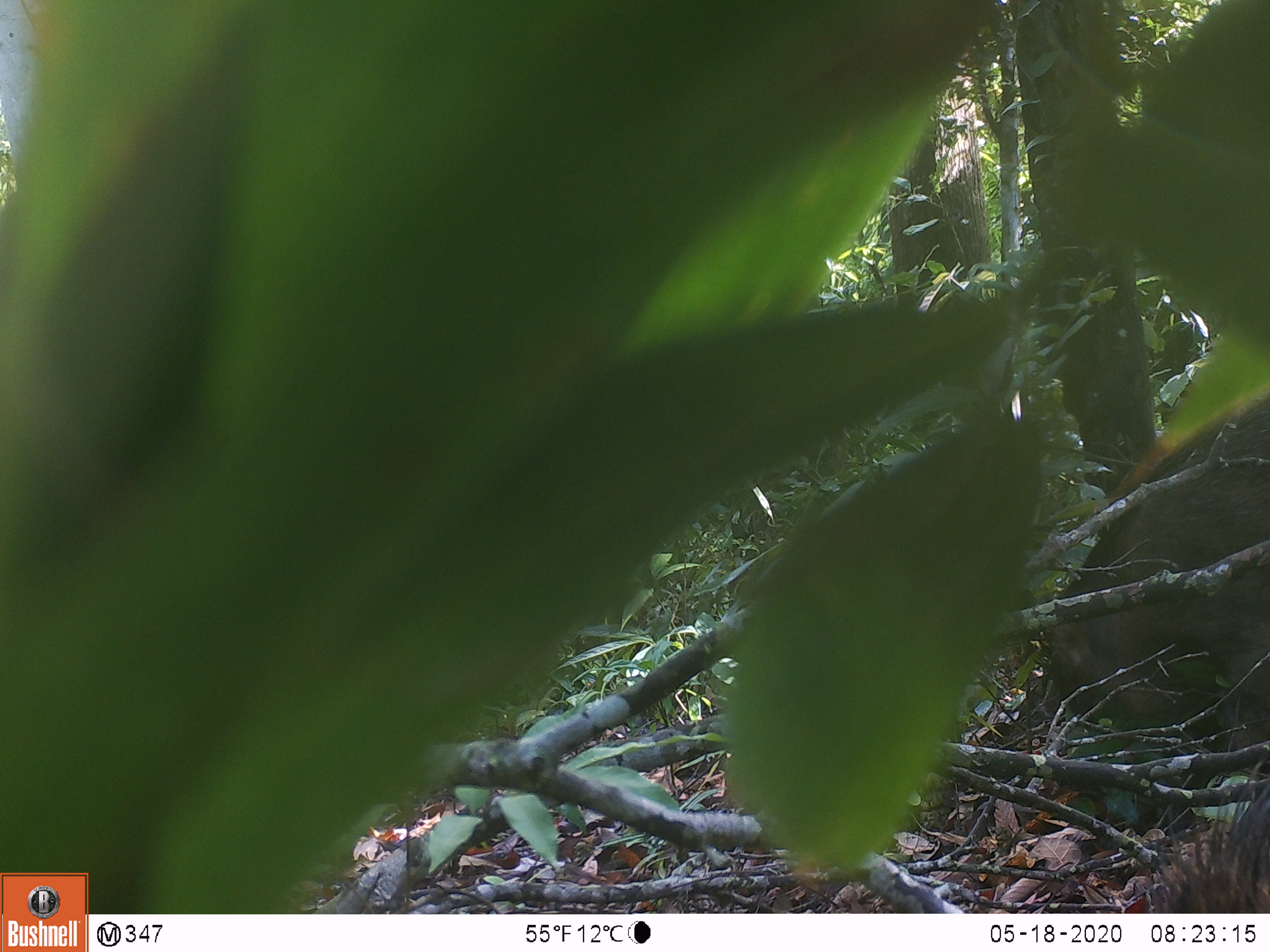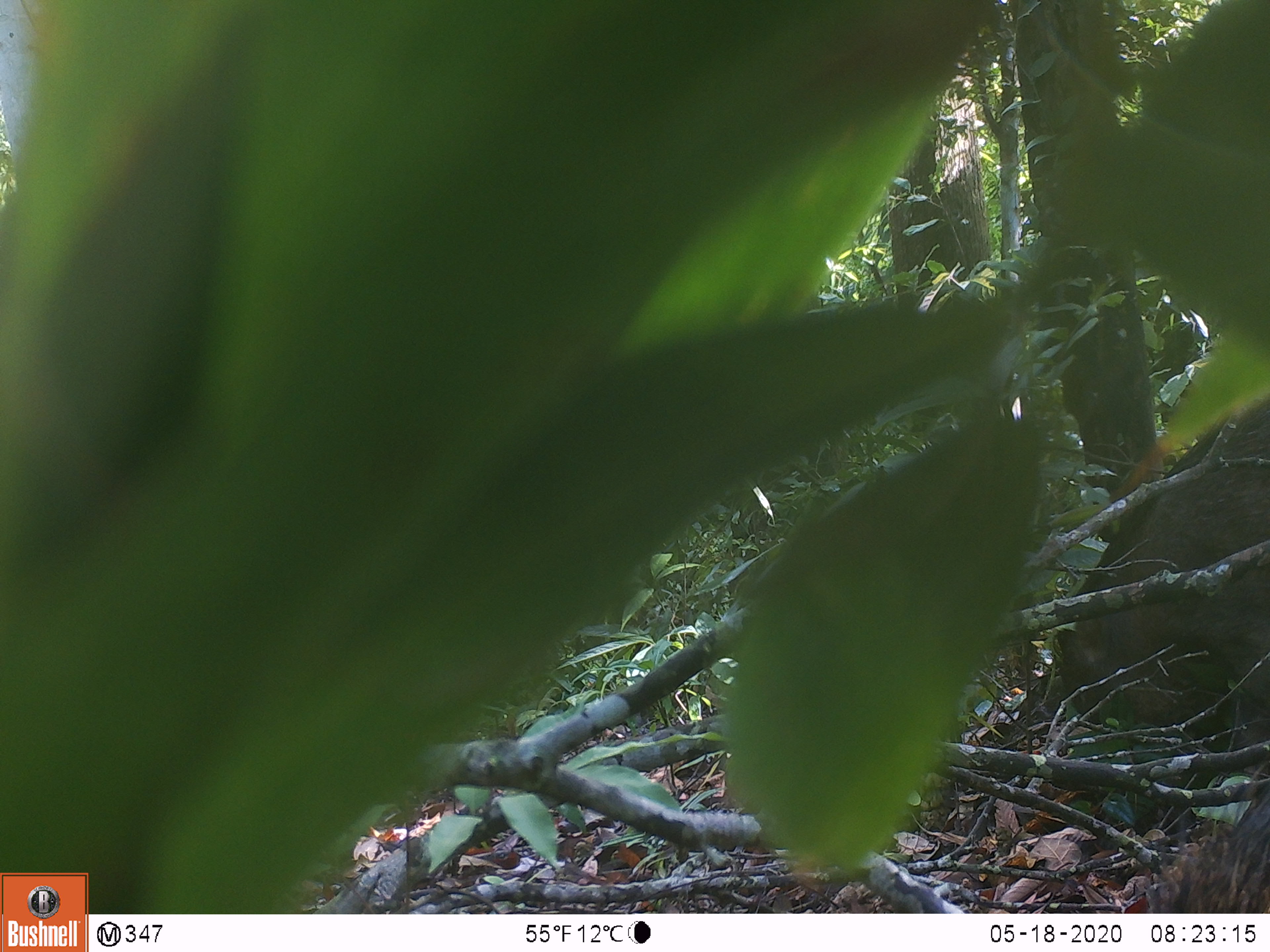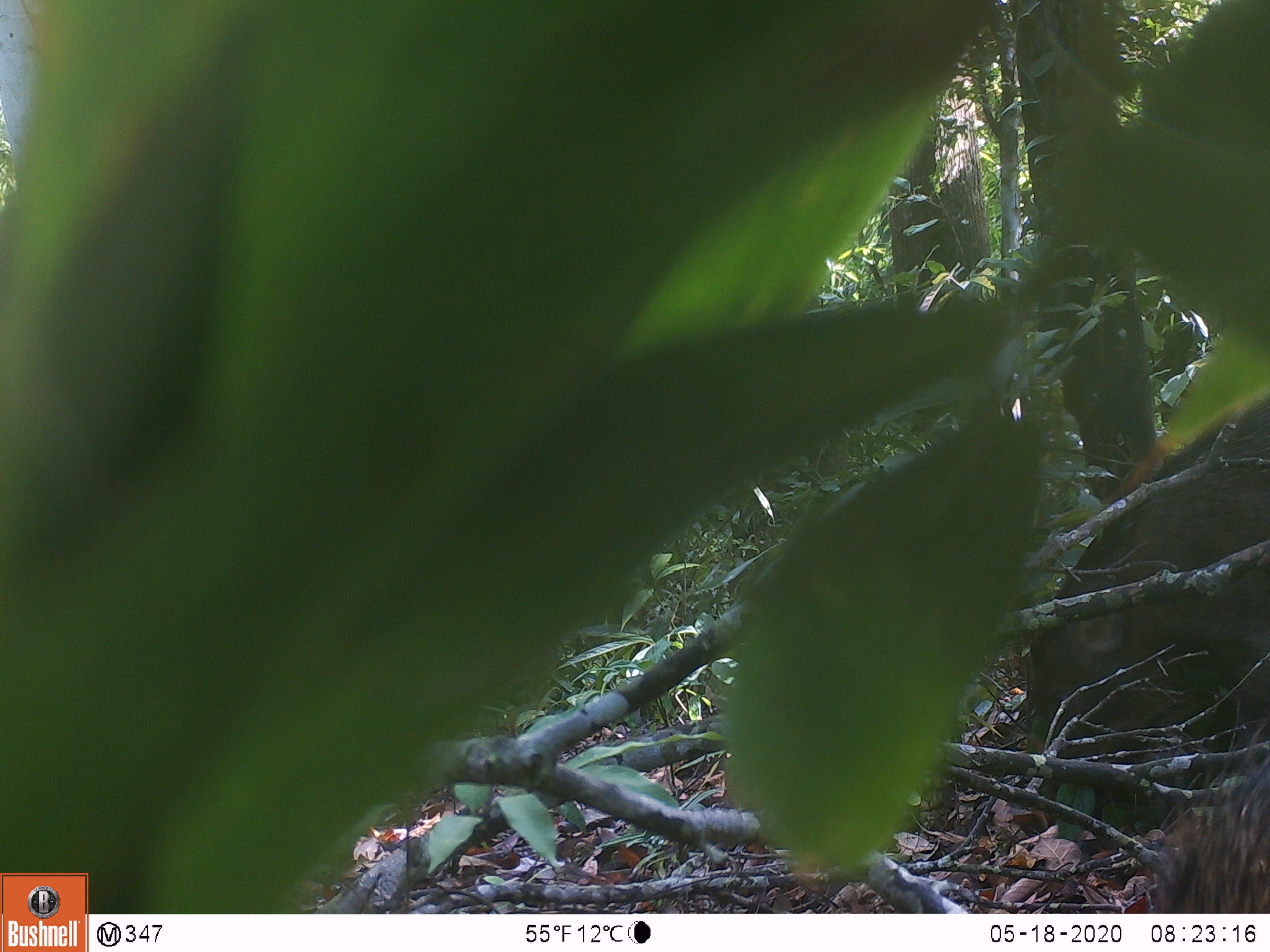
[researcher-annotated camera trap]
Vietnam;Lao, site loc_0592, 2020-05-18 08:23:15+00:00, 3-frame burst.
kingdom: Animalia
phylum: Chordata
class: Mammalia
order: Artiodactyla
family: Suidae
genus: Sus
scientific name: Sus scrofa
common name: eurasian wild pig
Eurasian wild pig (Sus scrofa). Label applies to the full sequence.